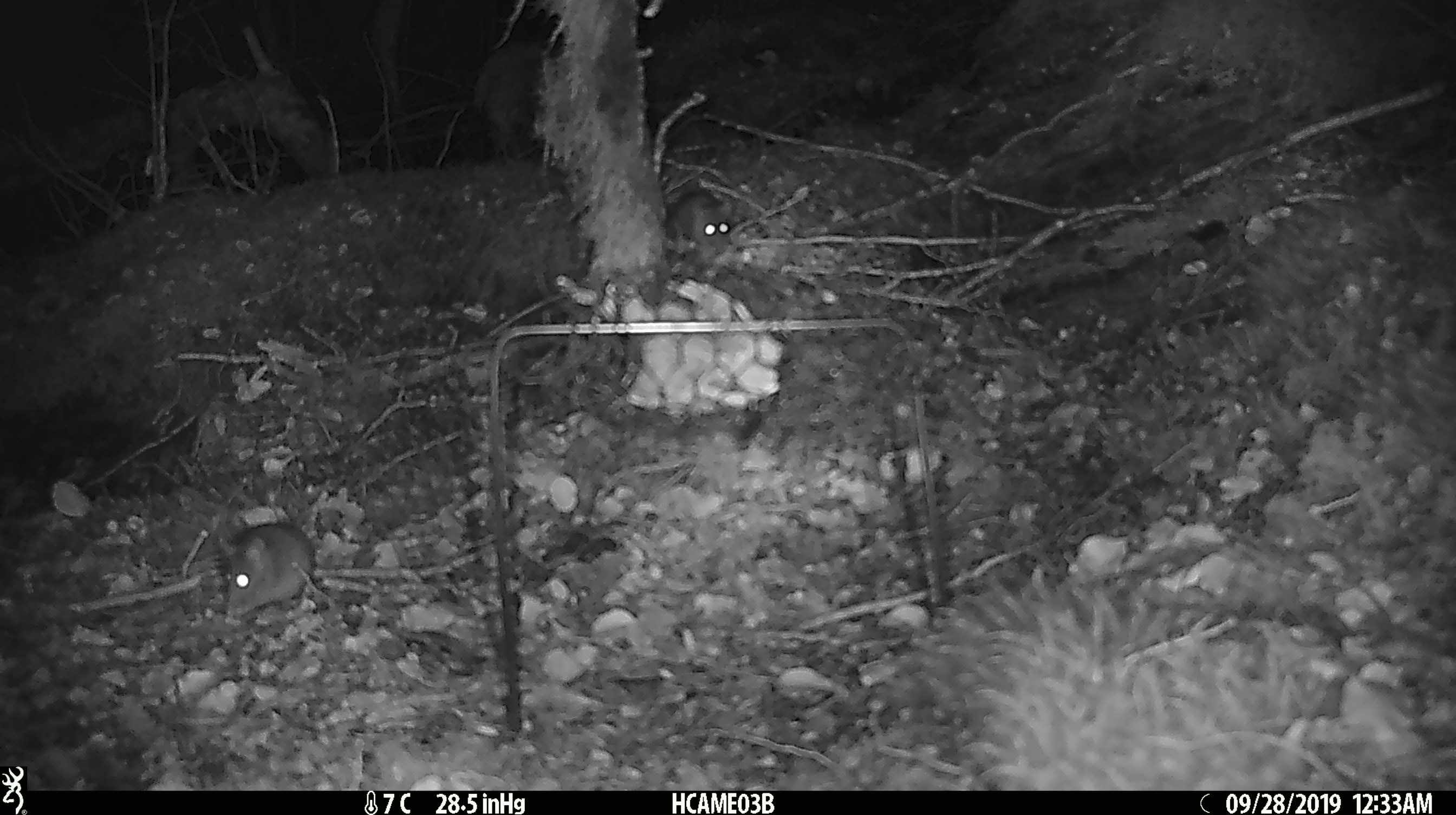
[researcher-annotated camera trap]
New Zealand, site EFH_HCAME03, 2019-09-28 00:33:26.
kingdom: Animalia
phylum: Chordata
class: Mammalia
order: Rodentia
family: Muridae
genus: Mus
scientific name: Mus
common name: mouse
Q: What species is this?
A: Mouse (Mus).